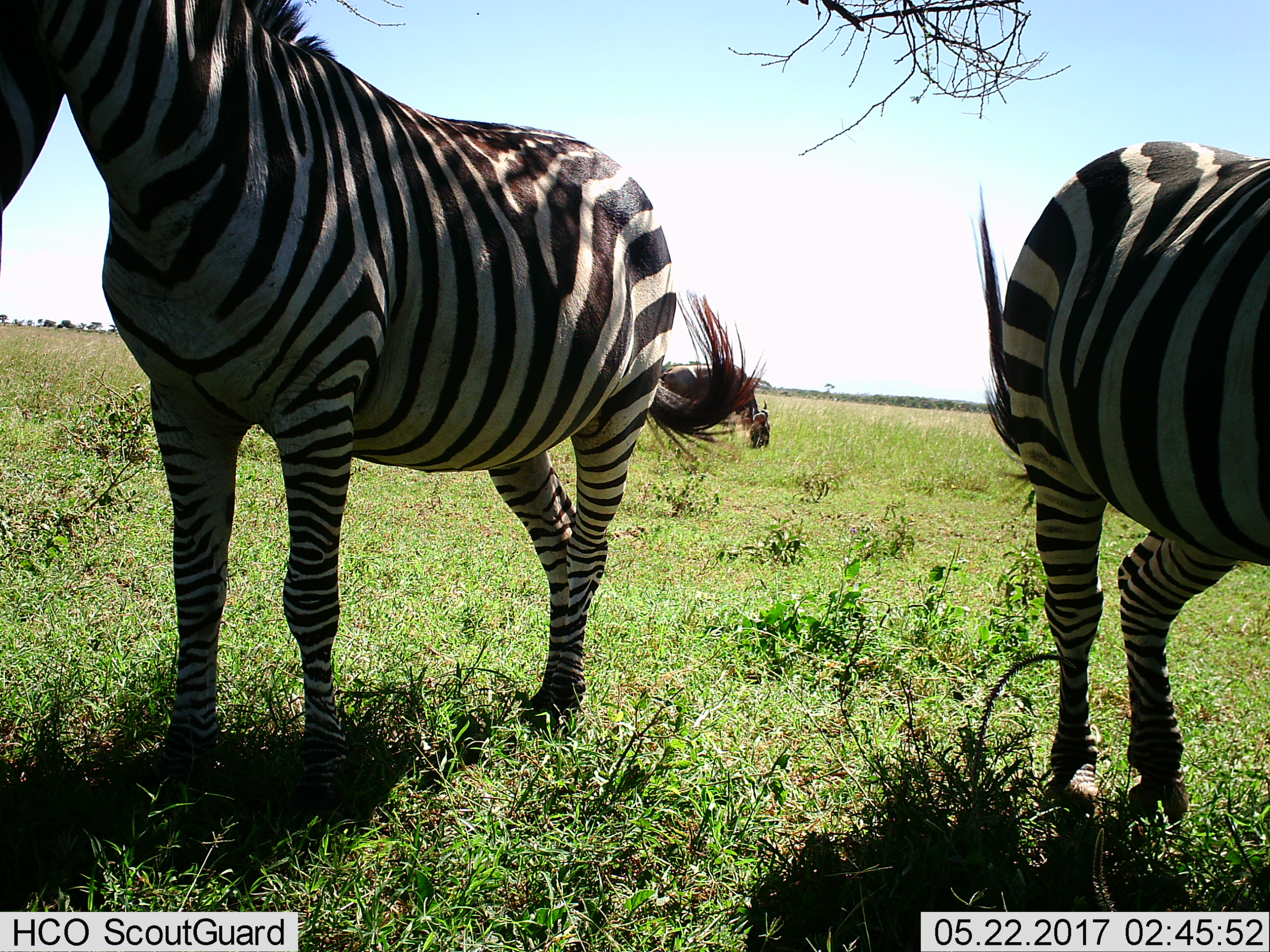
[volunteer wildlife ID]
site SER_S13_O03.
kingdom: Animalia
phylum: Chordata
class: Mammalia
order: Perissodactyla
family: Equidae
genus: Equus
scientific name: Equus quagga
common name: plains zebra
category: zebraplains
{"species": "zebraplains (plains zebra) (Equus quagga)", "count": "2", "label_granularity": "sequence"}